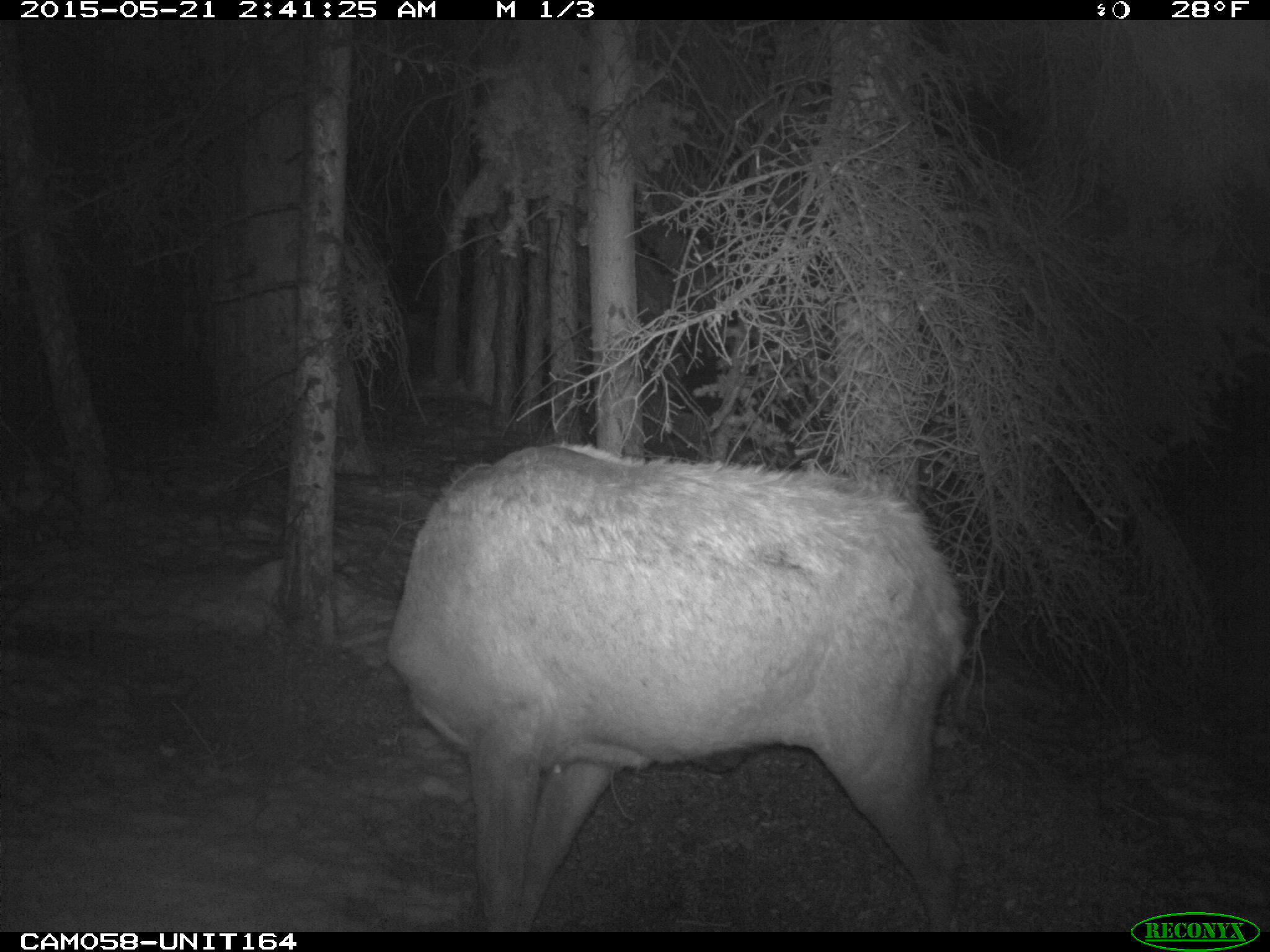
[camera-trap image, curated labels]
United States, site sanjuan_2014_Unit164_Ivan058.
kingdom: Animalia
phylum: Chordata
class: Mammalia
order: Artiodactyla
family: Cervidae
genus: Cervus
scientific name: Cervus elaphus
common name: red deer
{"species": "Cervus elaphus (red deer)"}